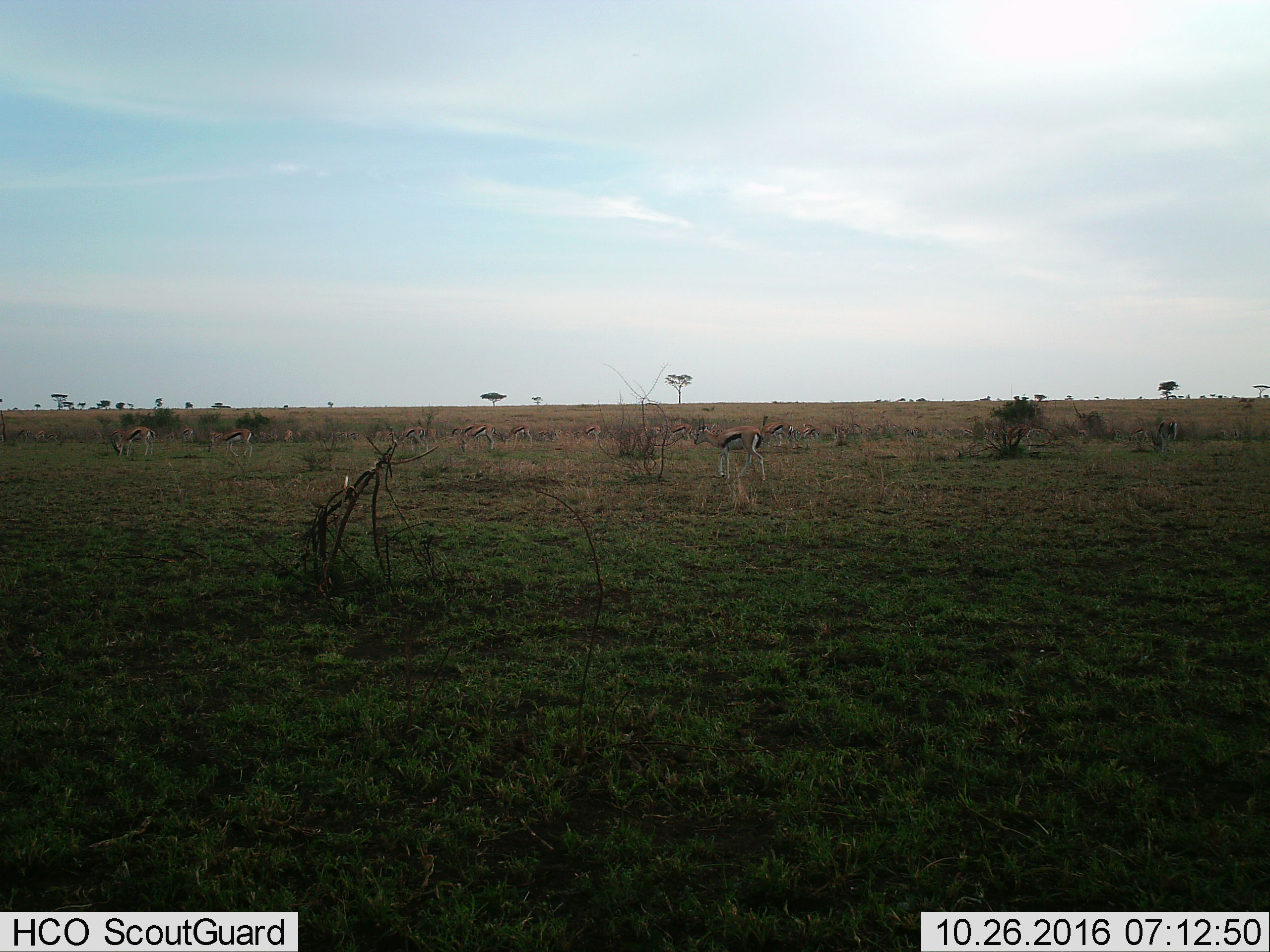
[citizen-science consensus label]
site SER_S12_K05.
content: unidentified animal